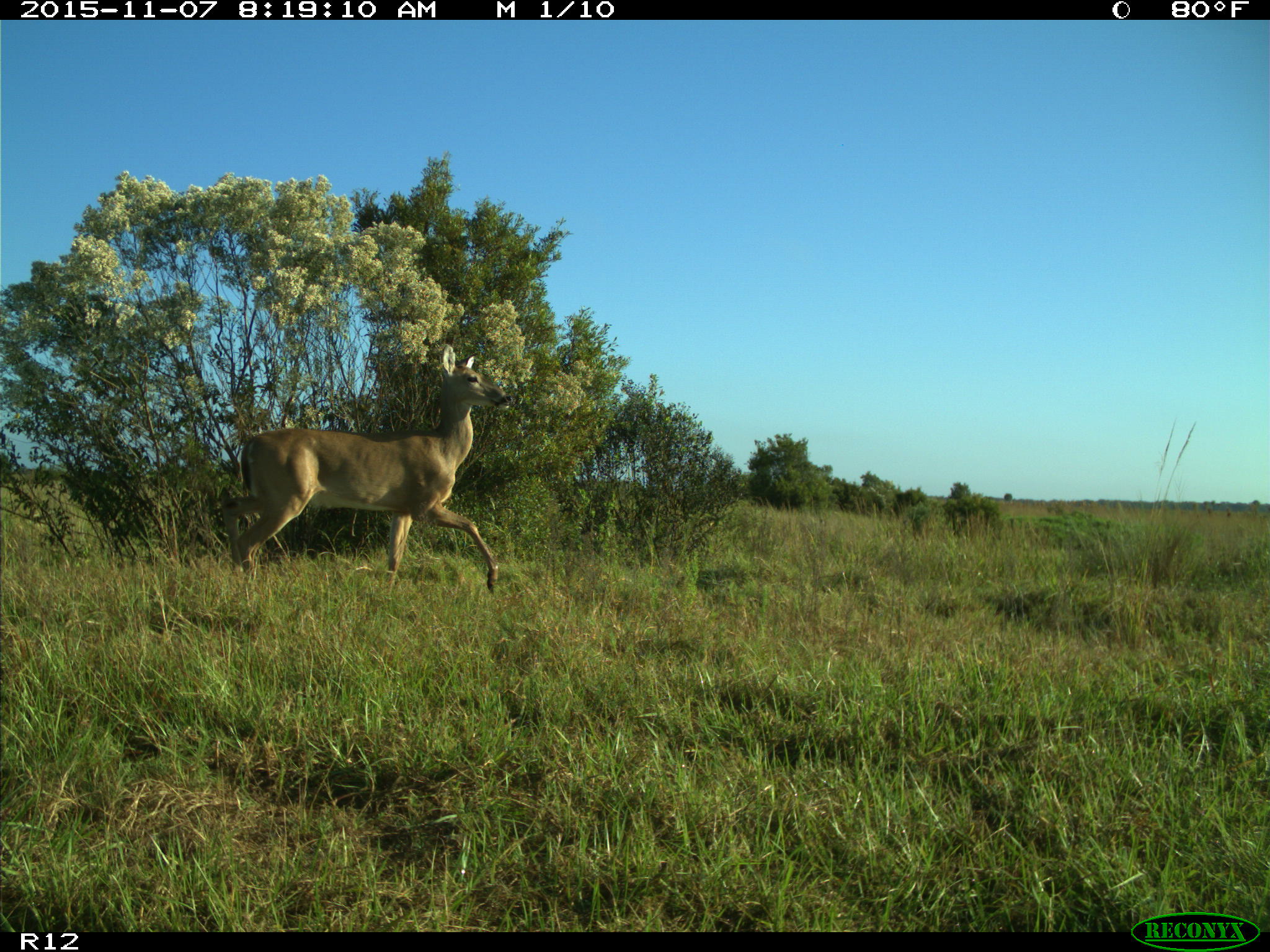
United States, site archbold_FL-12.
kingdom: Animalia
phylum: Chordata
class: Mammalia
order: Artiodactyla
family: Cervidae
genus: Odocoileus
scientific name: Odocoileus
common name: deer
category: unidentified deer